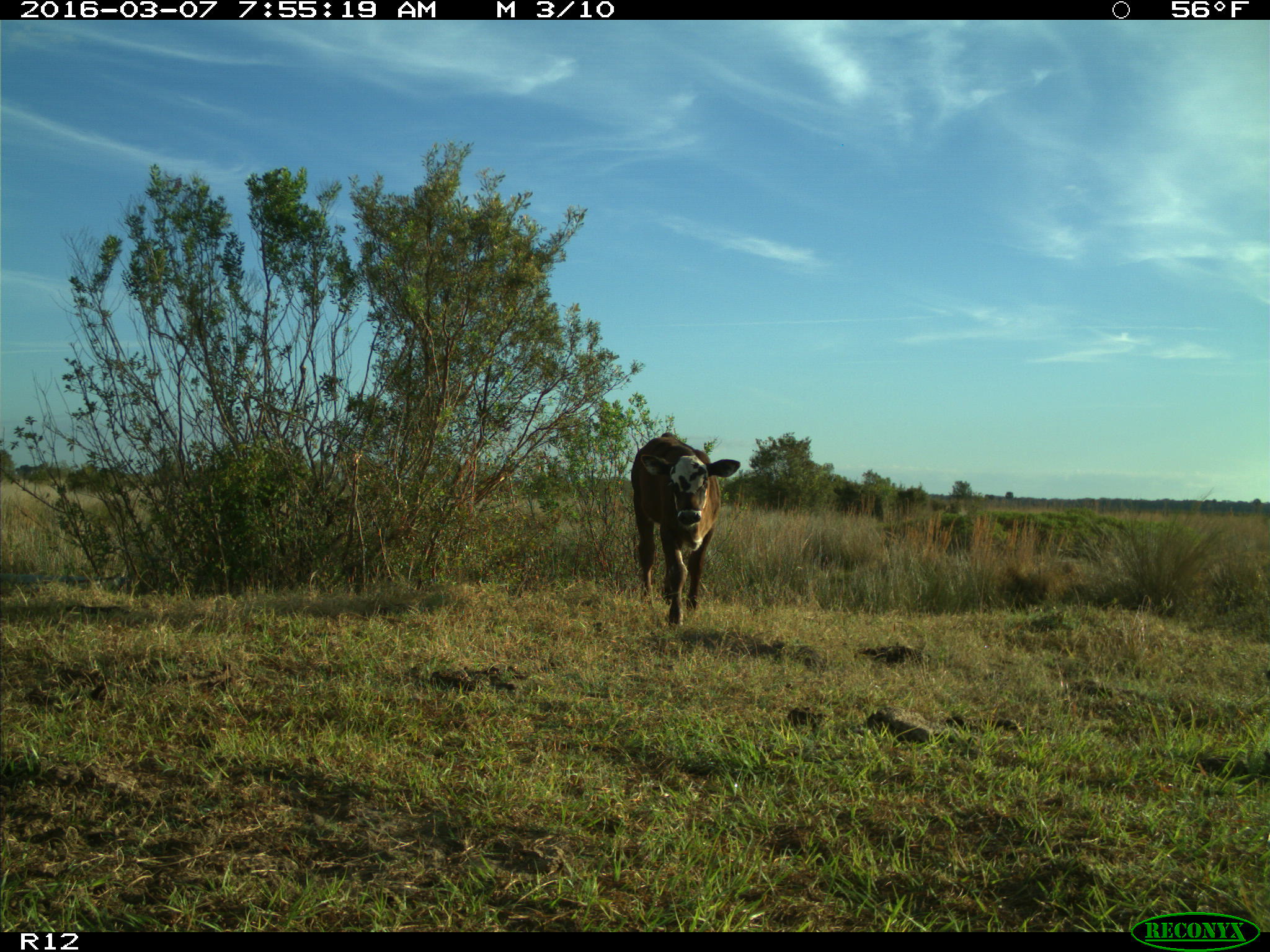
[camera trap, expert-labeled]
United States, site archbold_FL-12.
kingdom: Animalia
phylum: Chordata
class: Mammalia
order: Artiodactyla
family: Bovidae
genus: Bos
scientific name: Bos taurus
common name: domestic cow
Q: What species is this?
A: Bos taurus (domestic cow).